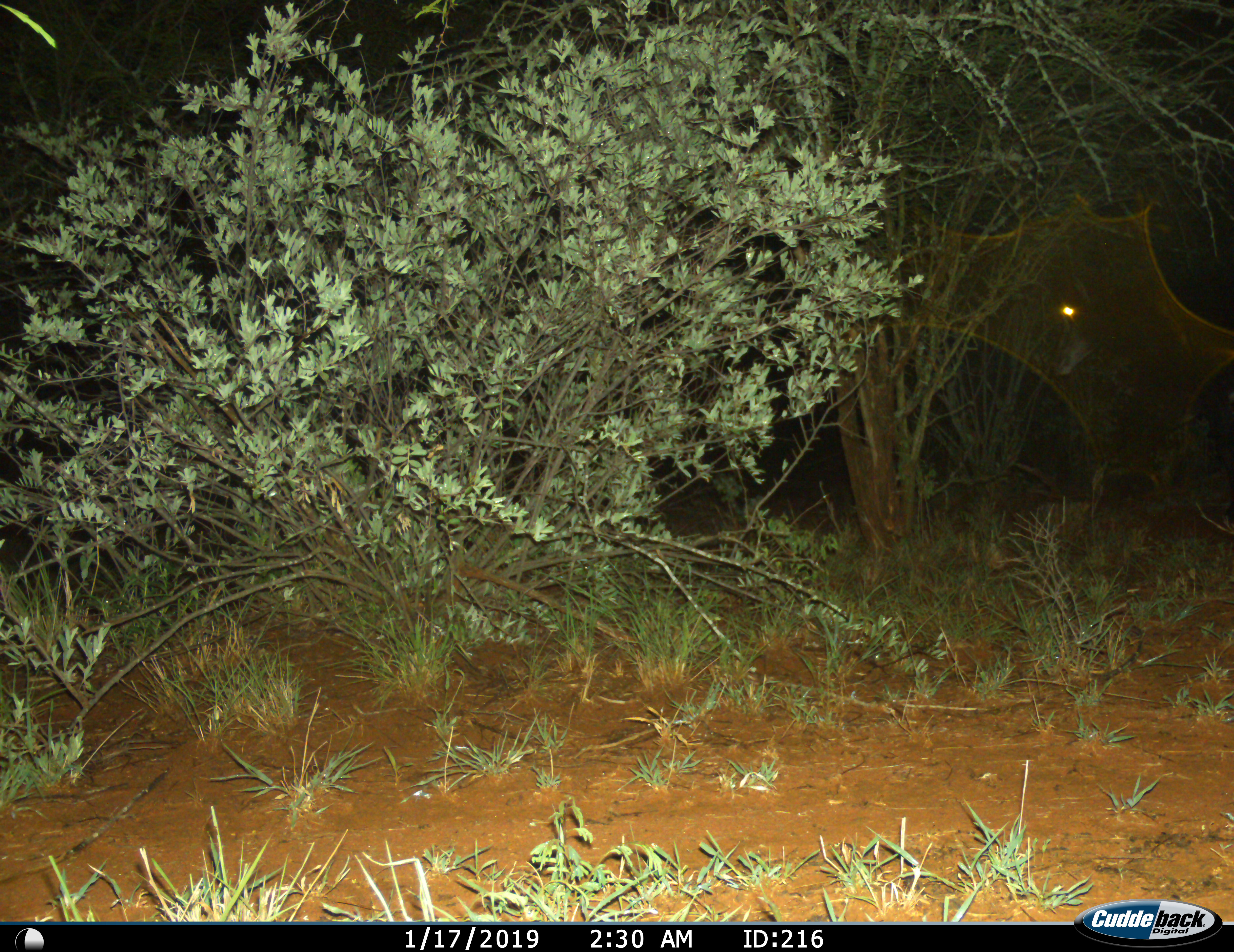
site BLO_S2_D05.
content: unidentified animal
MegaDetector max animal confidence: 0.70